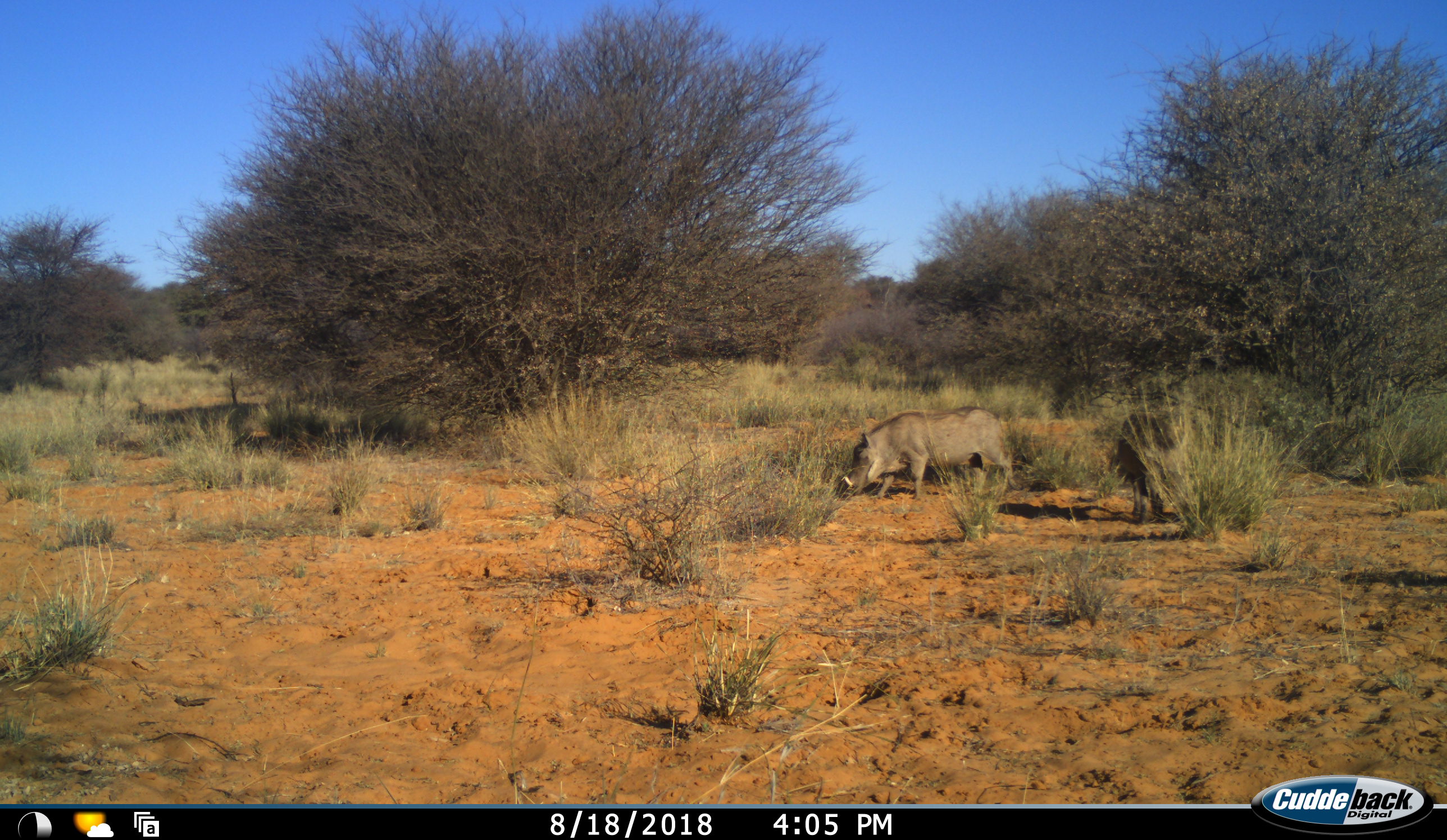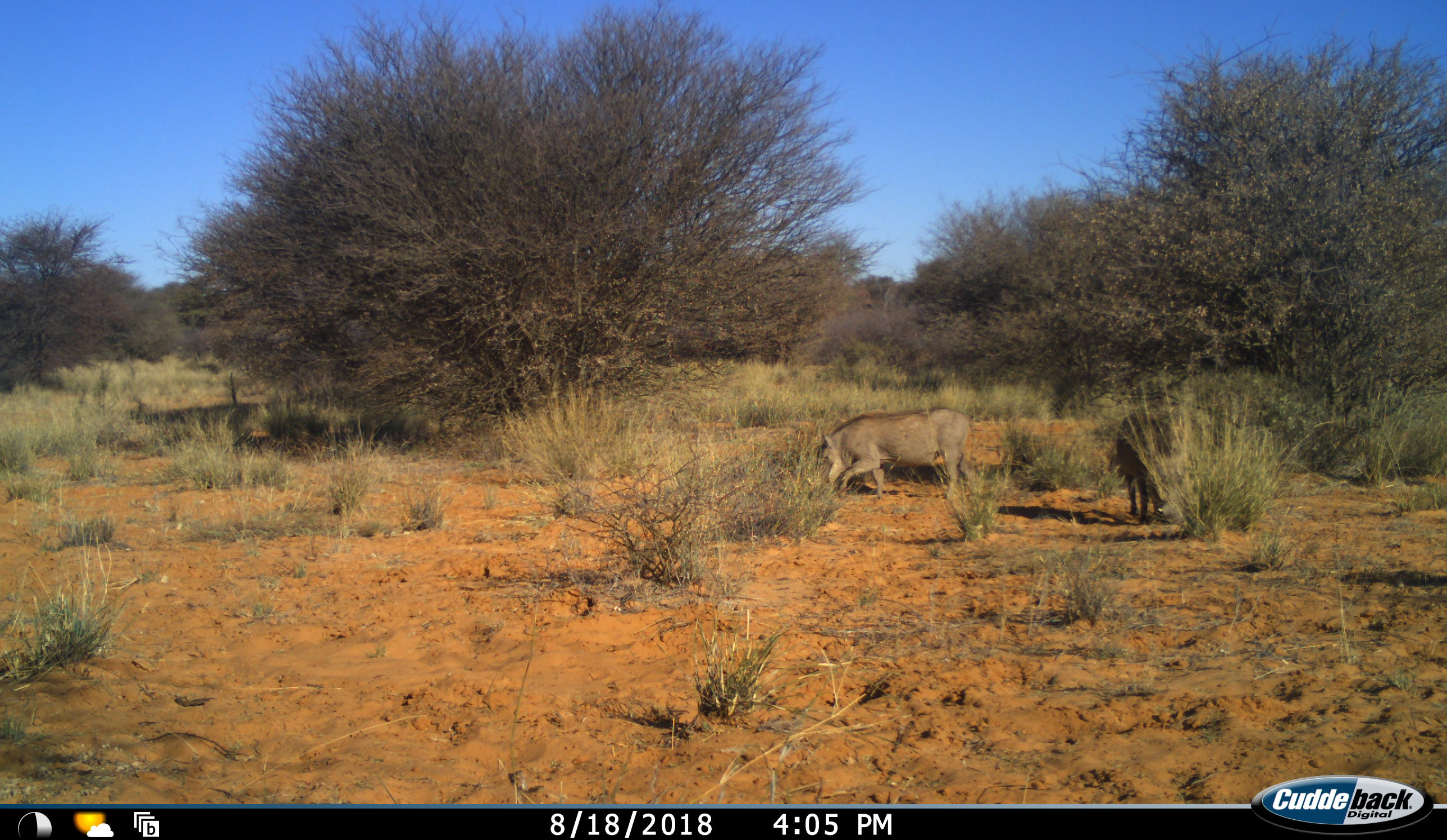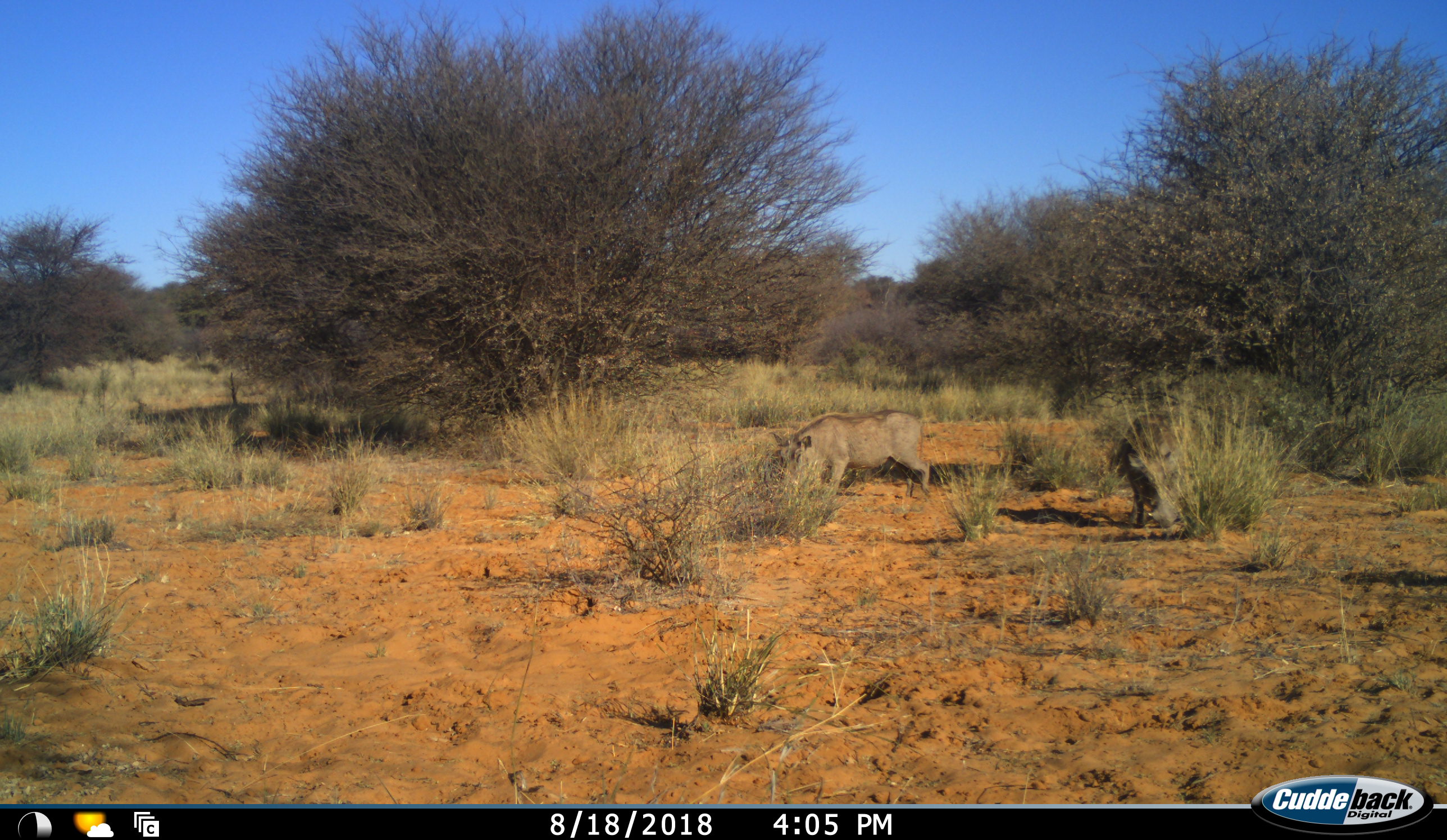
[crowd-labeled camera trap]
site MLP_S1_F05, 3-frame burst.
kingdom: Animalia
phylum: Chordata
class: Mammalia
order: Artiodactyla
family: Suidae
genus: Phacochoerus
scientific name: Phacochoerus africanus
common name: warthog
Warthog (Phacochoerus africanus), count 2. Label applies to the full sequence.